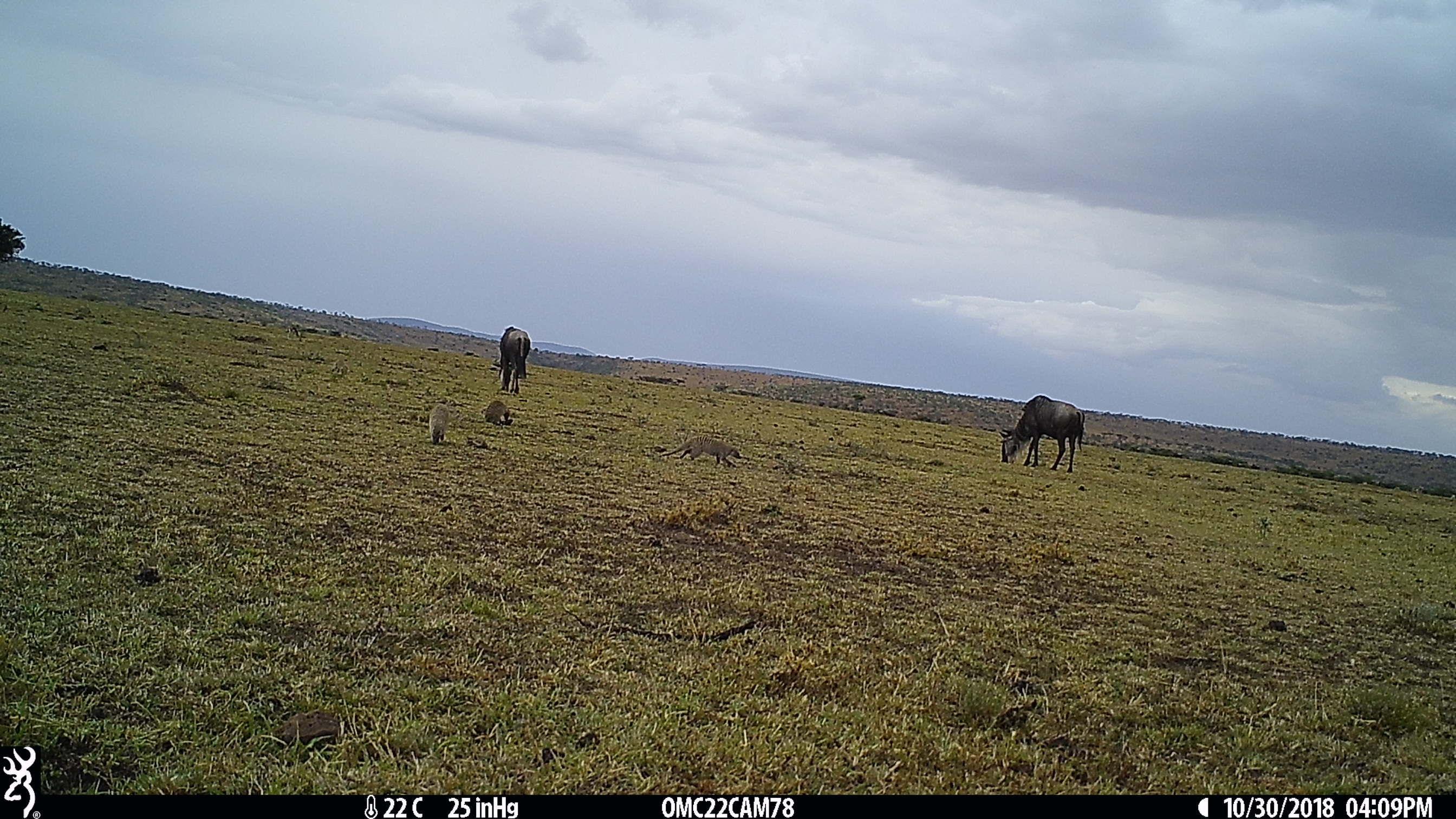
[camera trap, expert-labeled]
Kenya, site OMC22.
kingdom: Animalia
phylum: Chordata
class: Mammalia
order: Artiodactyla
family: Bovidae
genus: Connochaetes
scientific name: Connochaetes taurinus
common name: blue wildebeest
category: wildebeest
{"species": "wildebeest (blue wildebeest) (Connochaetes taurinus)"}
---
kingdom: Animalia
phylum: Chordata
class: Mammalia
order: Carnivora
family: Herpestidae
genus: Mungos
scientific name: Mungos mungo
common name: banded mongoose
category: mongoose banded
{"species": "mongoose banded (banded mongoose) (Mungos mungo)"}